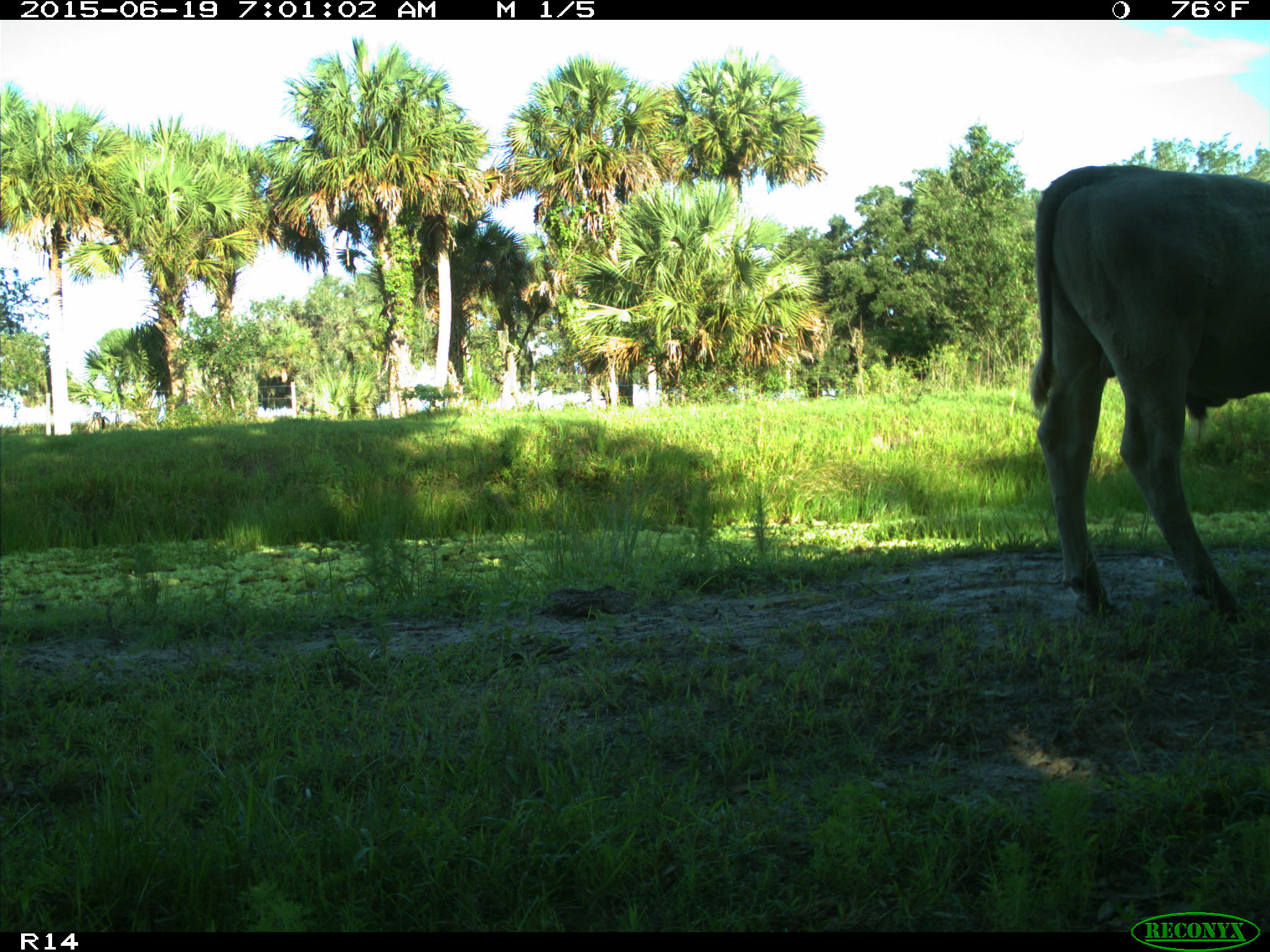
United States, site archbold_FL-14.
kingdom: Animalia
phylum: Chordata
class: Mammalia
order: Artiodactyla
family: Bovidae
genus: Bos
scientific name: Bos taurus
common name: domestic cow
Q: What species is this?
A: Bos taurus (domestic cow).